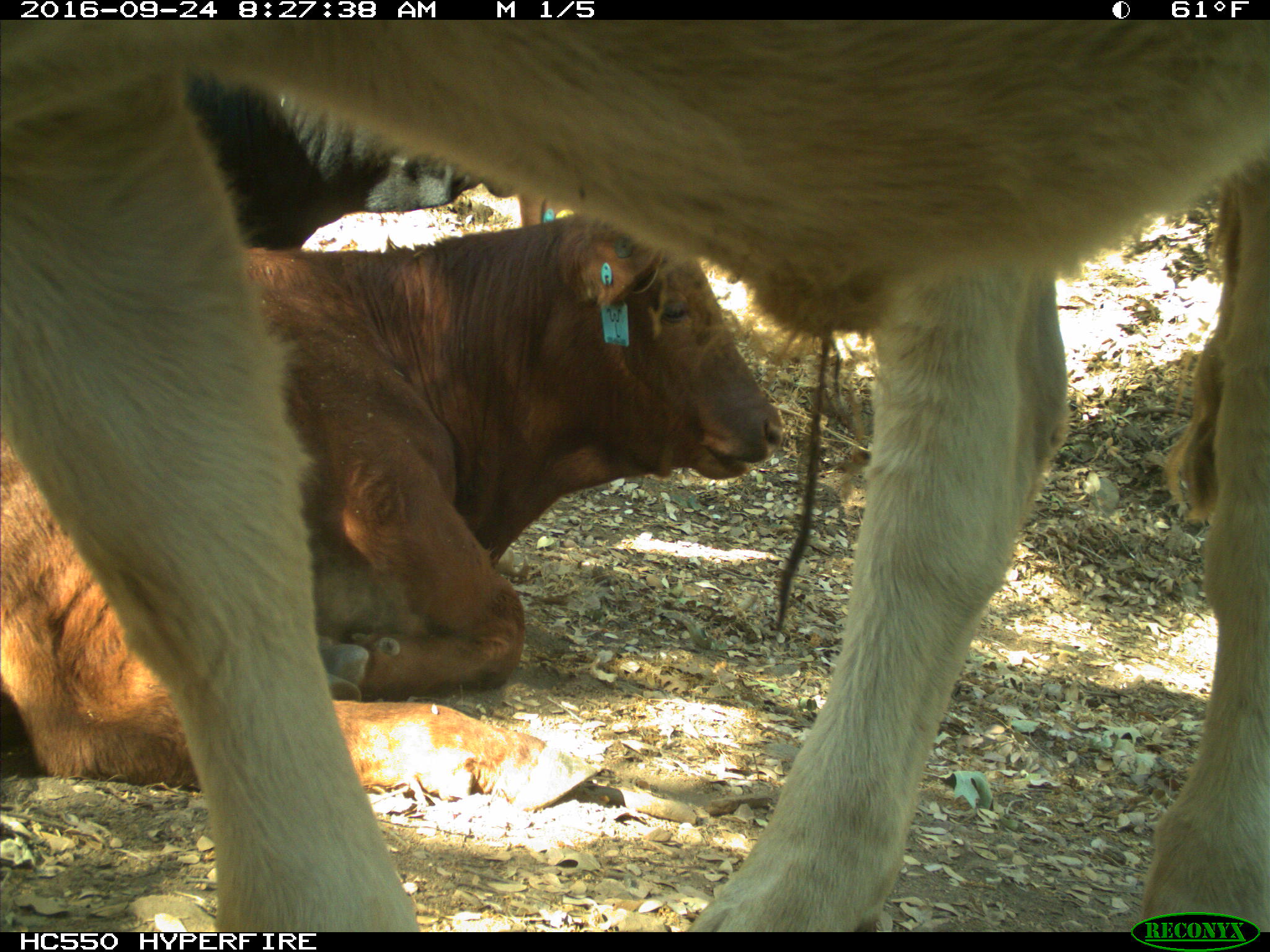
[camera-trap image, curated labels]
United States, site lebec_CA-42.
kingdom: Animalia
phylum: Chordata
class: Mammalia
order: Artiodactyla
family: Bovidae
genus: Bos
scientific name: Bos taurus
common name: domestic cow